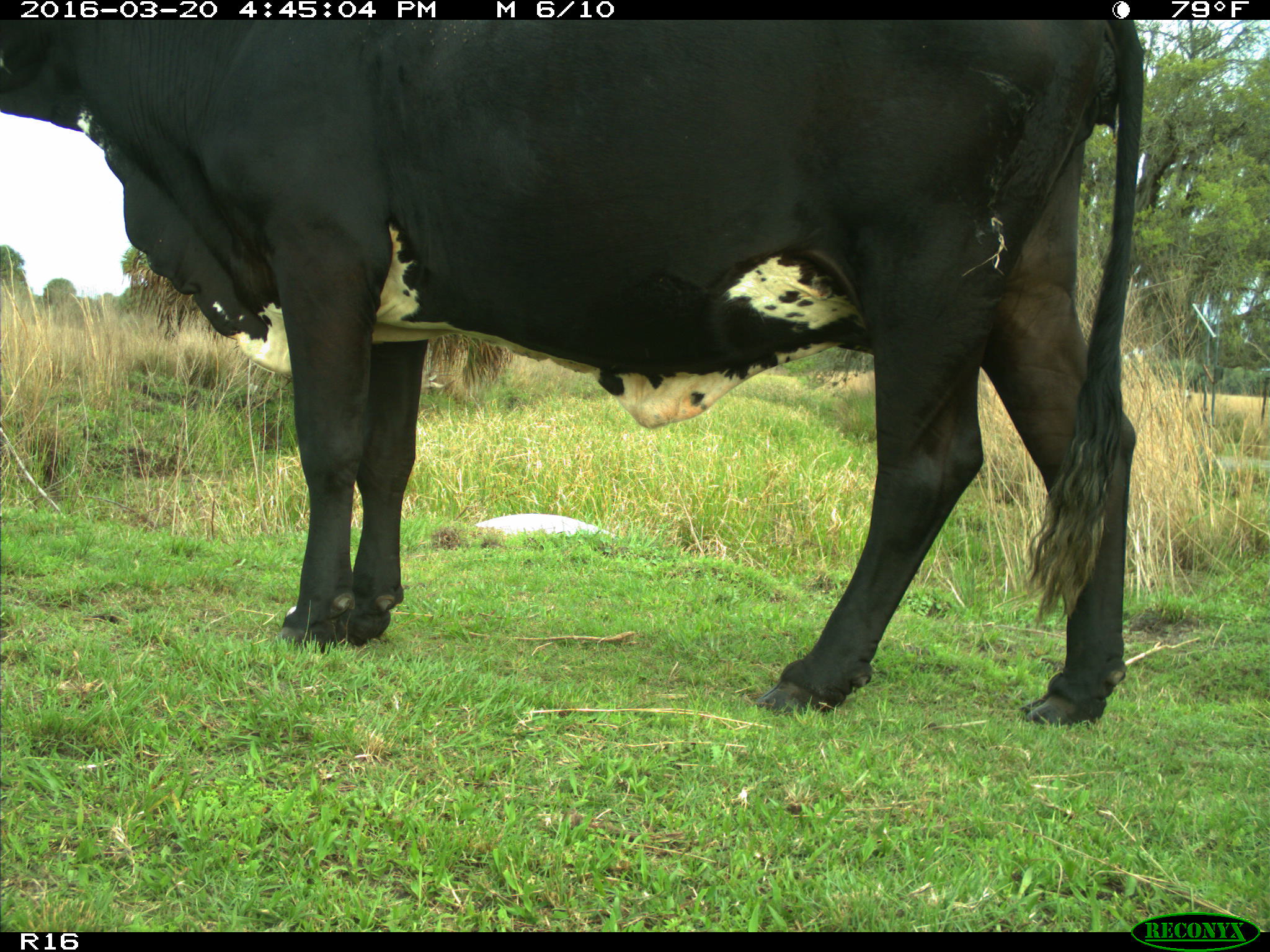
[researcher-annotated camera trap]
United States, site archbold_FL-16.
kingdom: Animalia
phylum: Chordata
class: Mammalia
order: Artiodactyla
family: Bovidae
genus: Bos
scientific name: Bos taurus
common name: domestic cow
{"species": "Bos taurus (domestic cow)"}